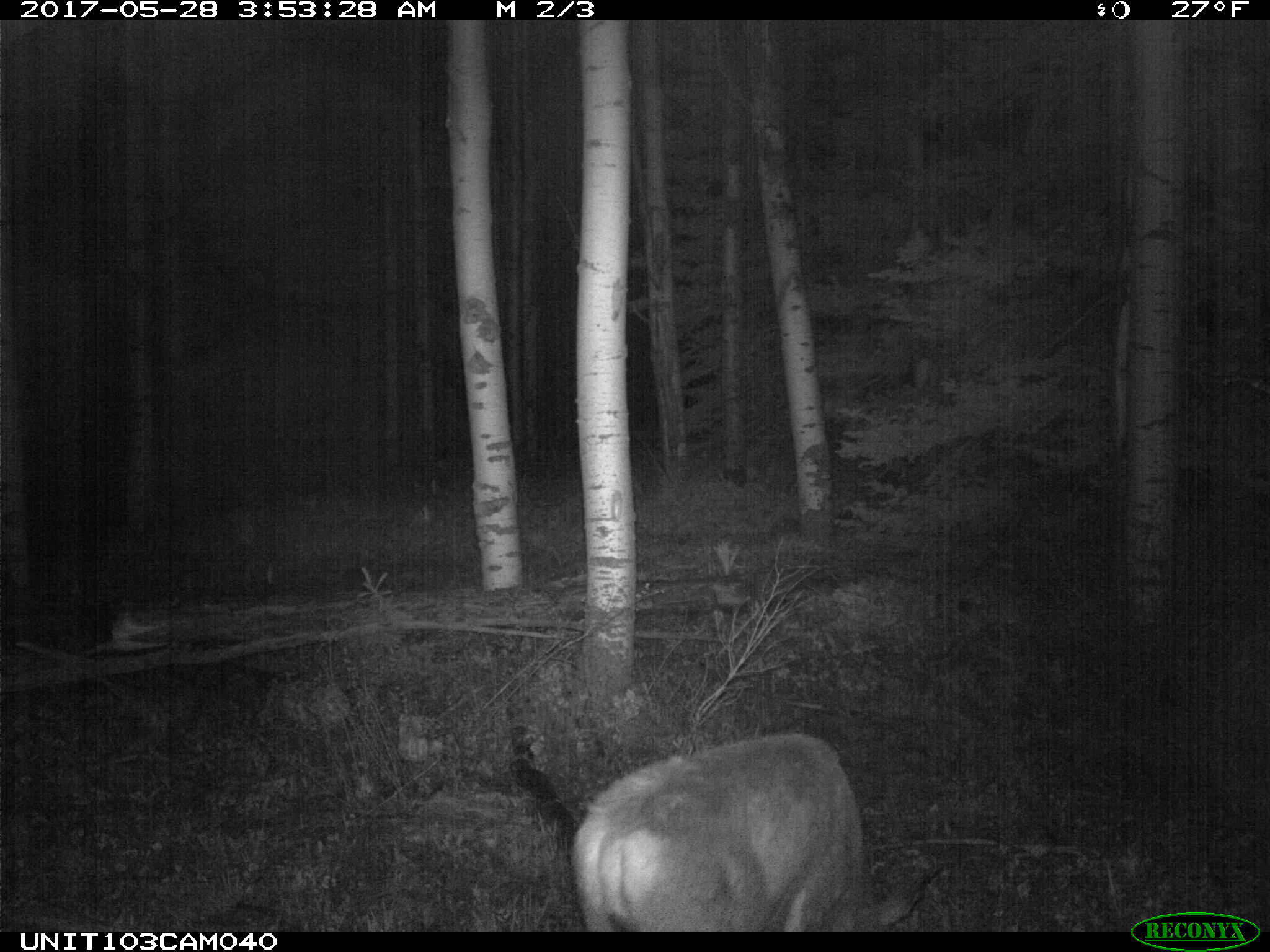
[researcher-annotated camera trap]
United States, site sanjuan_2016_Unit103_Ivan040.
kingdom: Animalia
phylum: Chordata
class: Mammalia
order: Artiodactyla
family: Cervidae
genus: Odocoileus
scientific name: Odocoileus hemionus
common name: mule deer